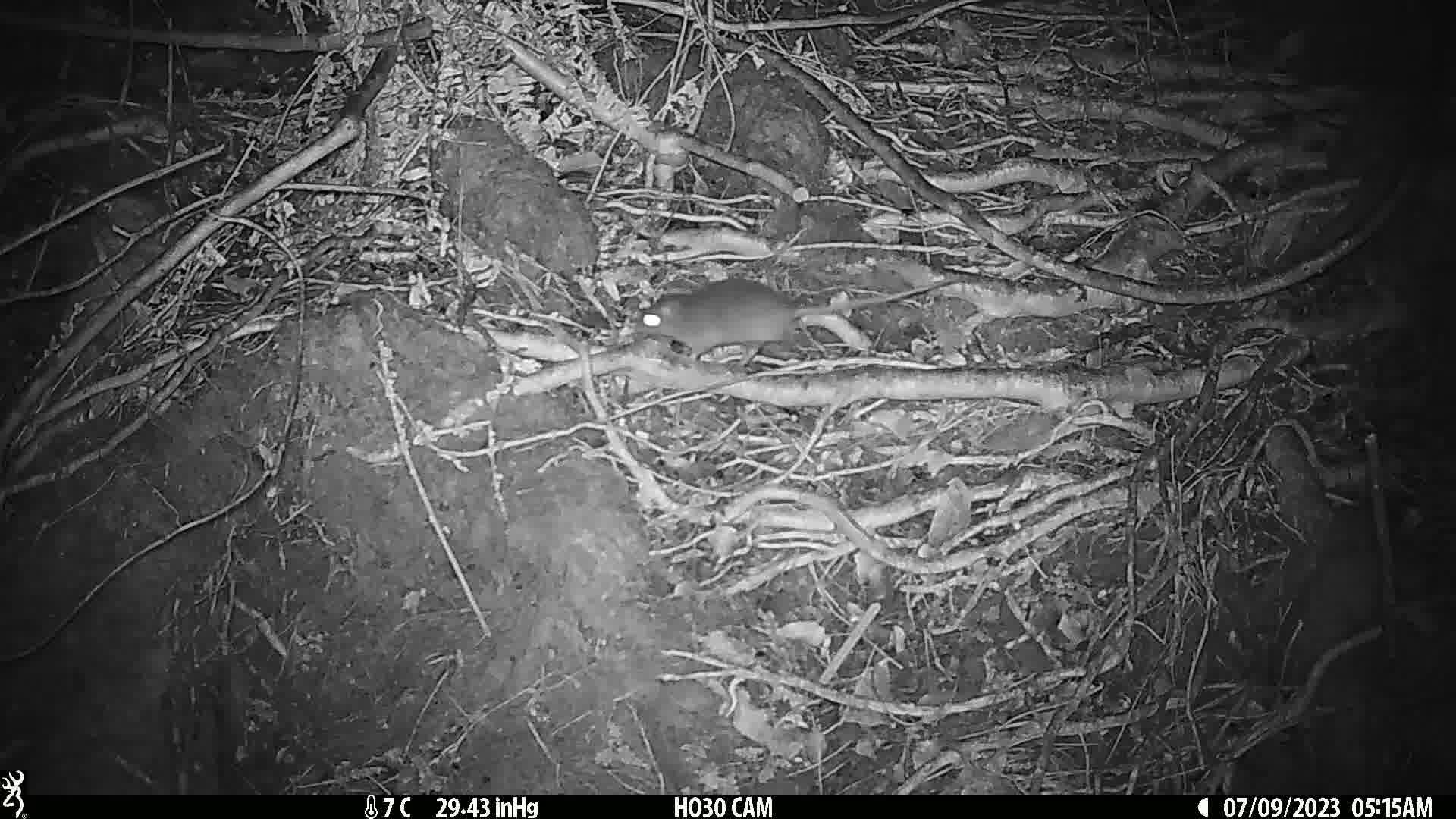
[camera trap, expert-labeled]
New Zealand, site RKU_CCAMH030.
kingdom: Animalia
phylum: Chordata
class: Mammalia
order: Rodentia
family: Muridae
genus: Rattus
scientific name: Rattus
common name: rat